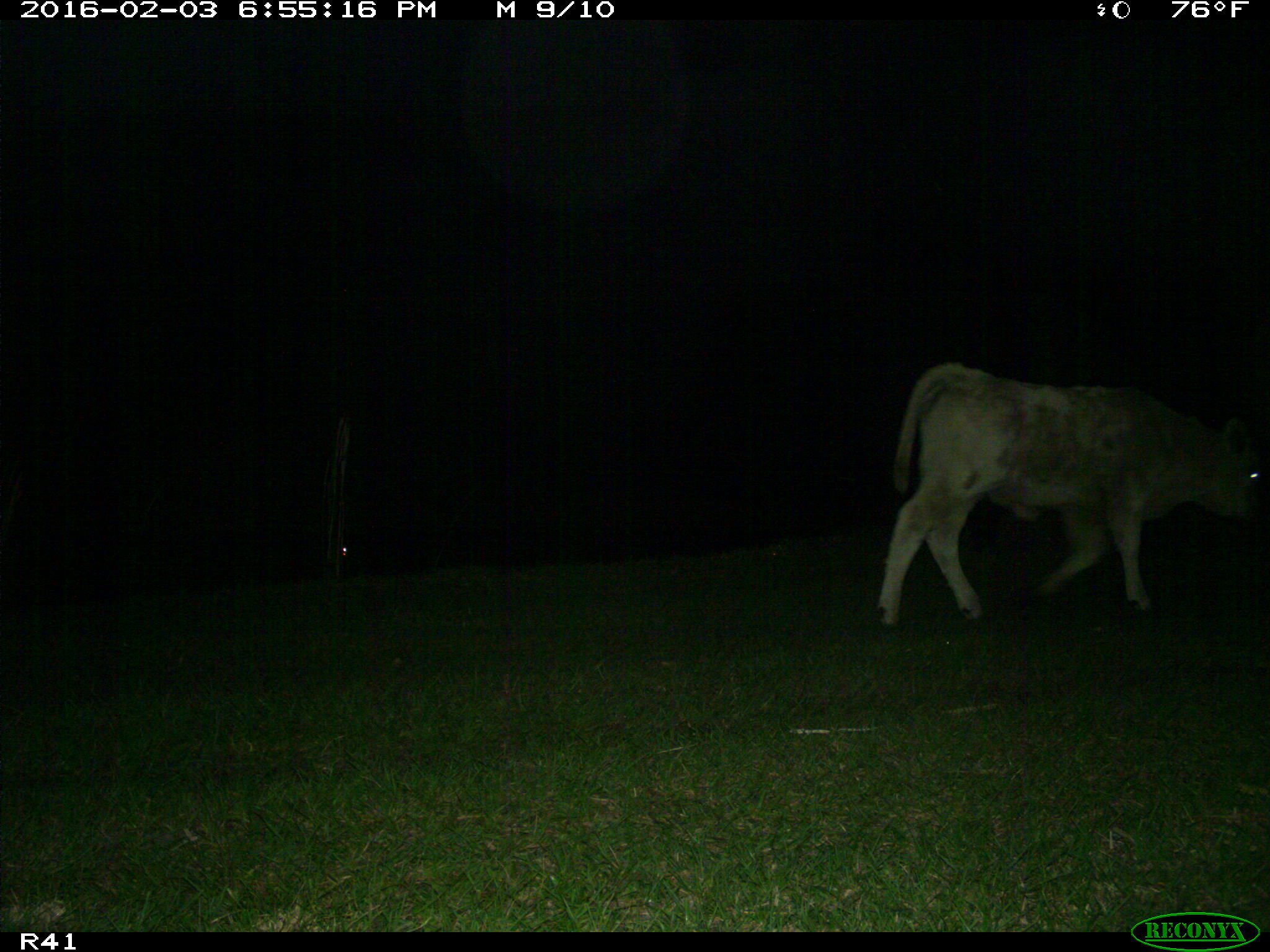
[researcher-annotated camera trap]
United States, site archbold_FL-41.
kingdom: Animalia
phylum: Chordata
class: Mammalia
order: Artiodactyla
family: Bovidae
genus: Bos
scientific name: Bos taurus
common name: domestic cow